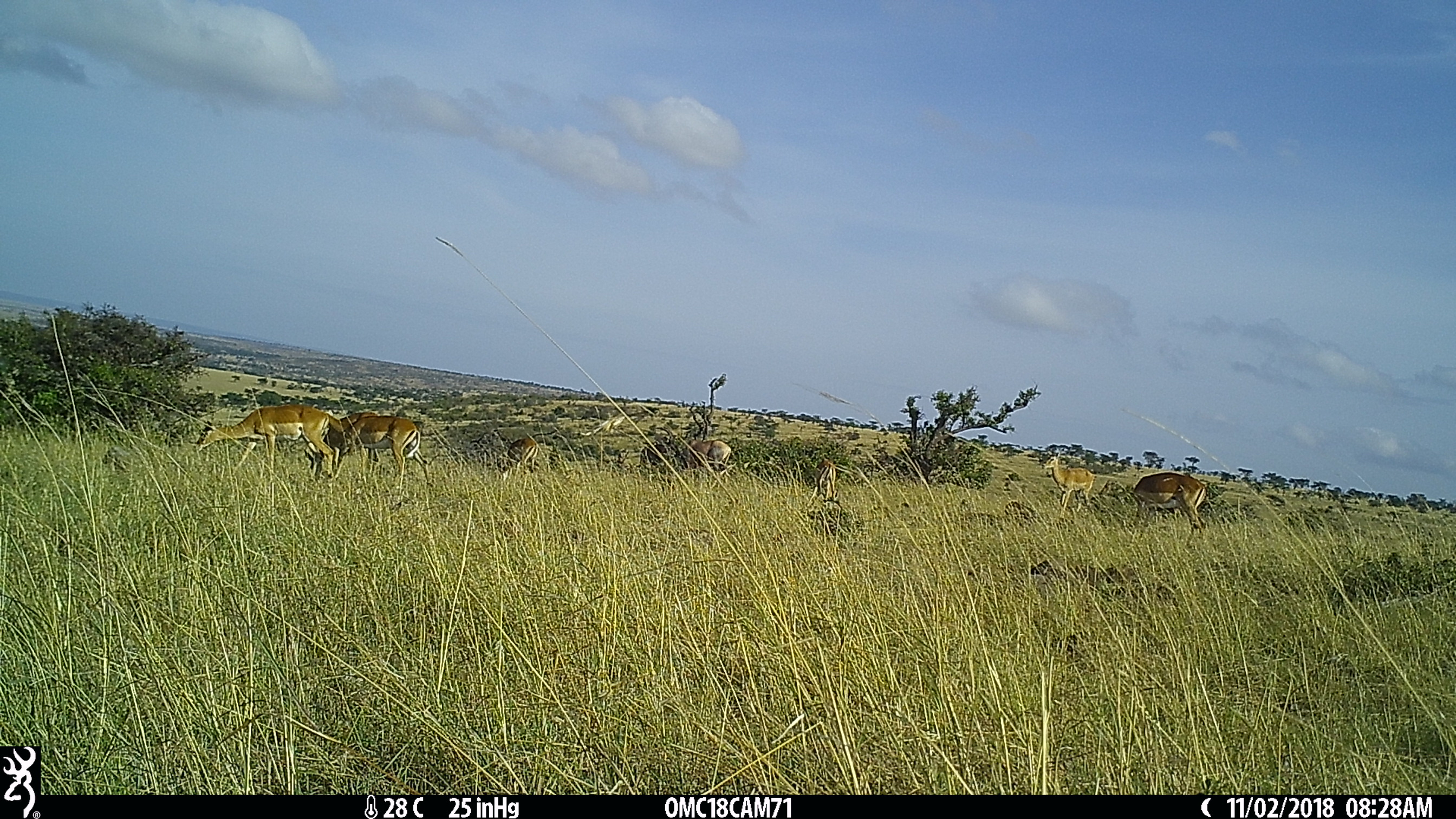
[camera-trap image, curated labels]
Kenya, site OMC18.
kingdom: Animalia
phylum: Chordata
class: Mammalia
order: Artiodactyla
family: Bovidae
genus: Aepyceros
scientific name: Aepyceros melampus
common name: impala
Impala (Aepyceros melampus).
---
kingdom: Animalia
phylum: Chordata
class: Mammalia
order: Artiodactyla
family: Bovidae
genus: Damaliscus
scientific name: Damaliscus lunatus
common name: topi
Topi (Damaliscus lunatus).